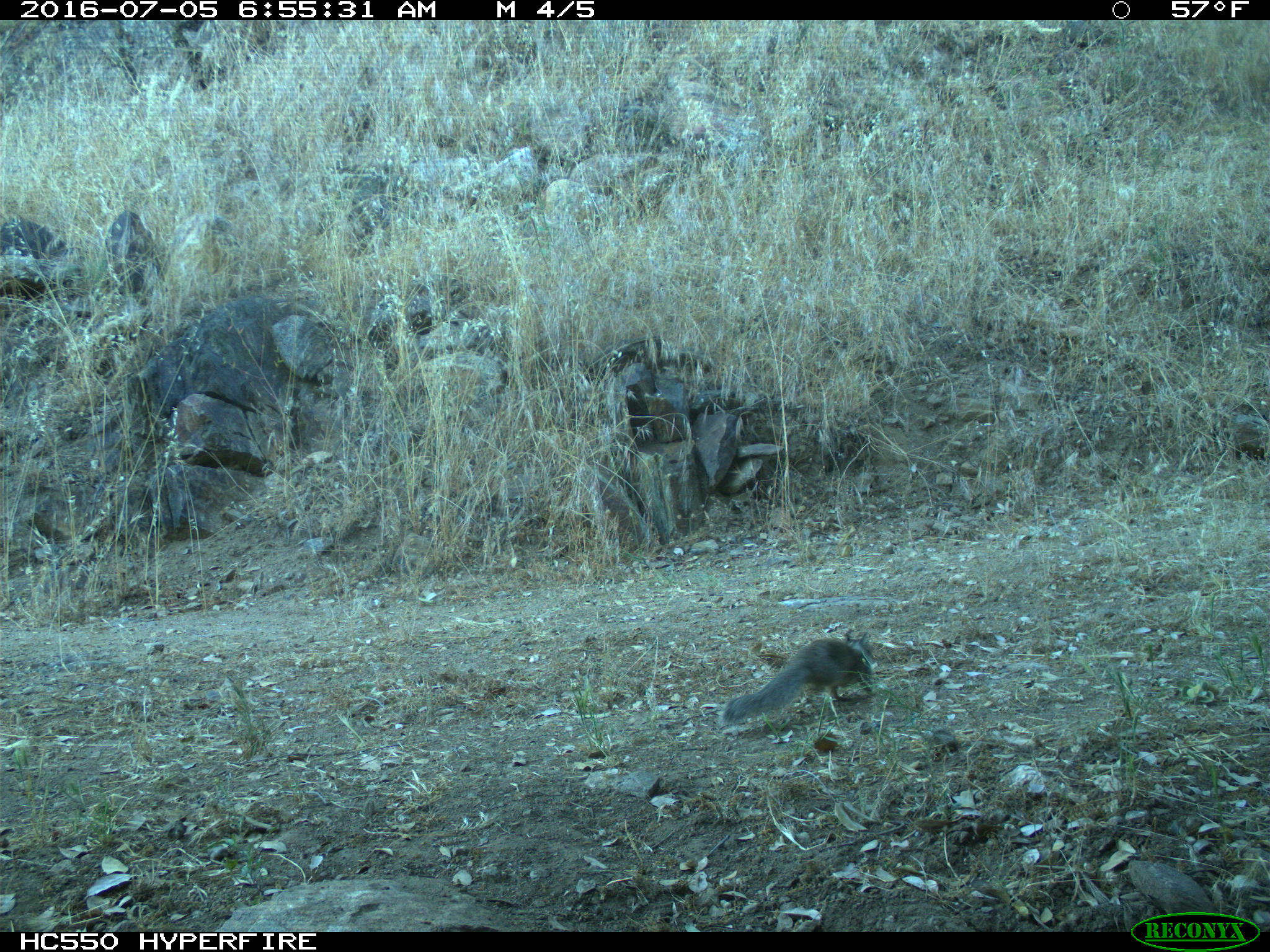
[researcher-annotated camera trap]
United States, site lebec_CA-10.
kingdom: Animalia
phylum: Chordata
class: Mammalia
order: Rodentia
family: Sciuridae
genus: Otospermophilus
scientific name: Otospermophilus beecheyi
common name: california ground squirrel